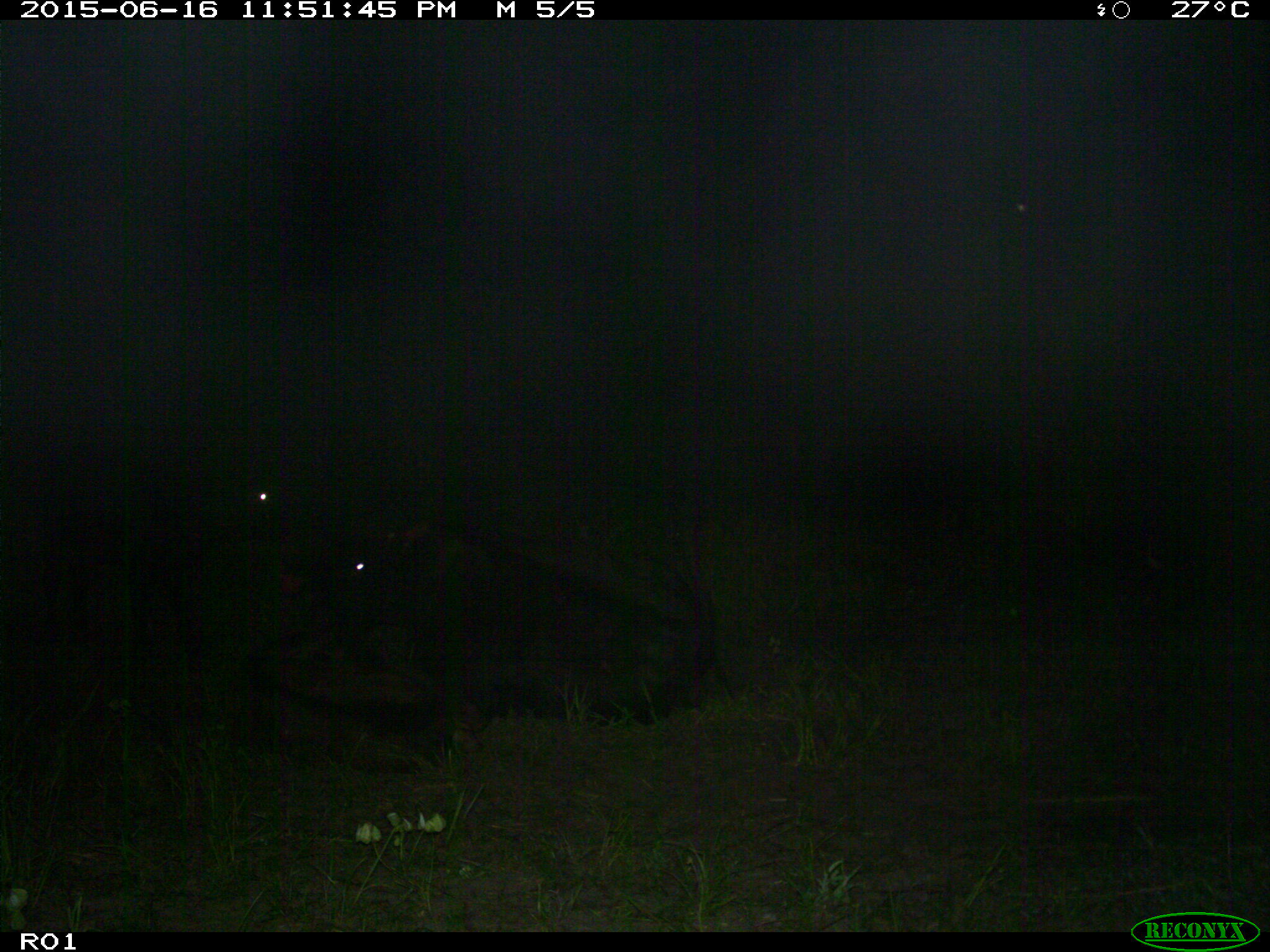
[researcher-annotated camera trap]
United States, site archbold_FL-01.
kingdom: Animalia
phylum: Chordata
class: Mammalia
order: Artiodactyla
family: Bovidae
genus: Bos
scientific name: Bos taurus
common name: domestic cow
Bos taurus (domestic cow).